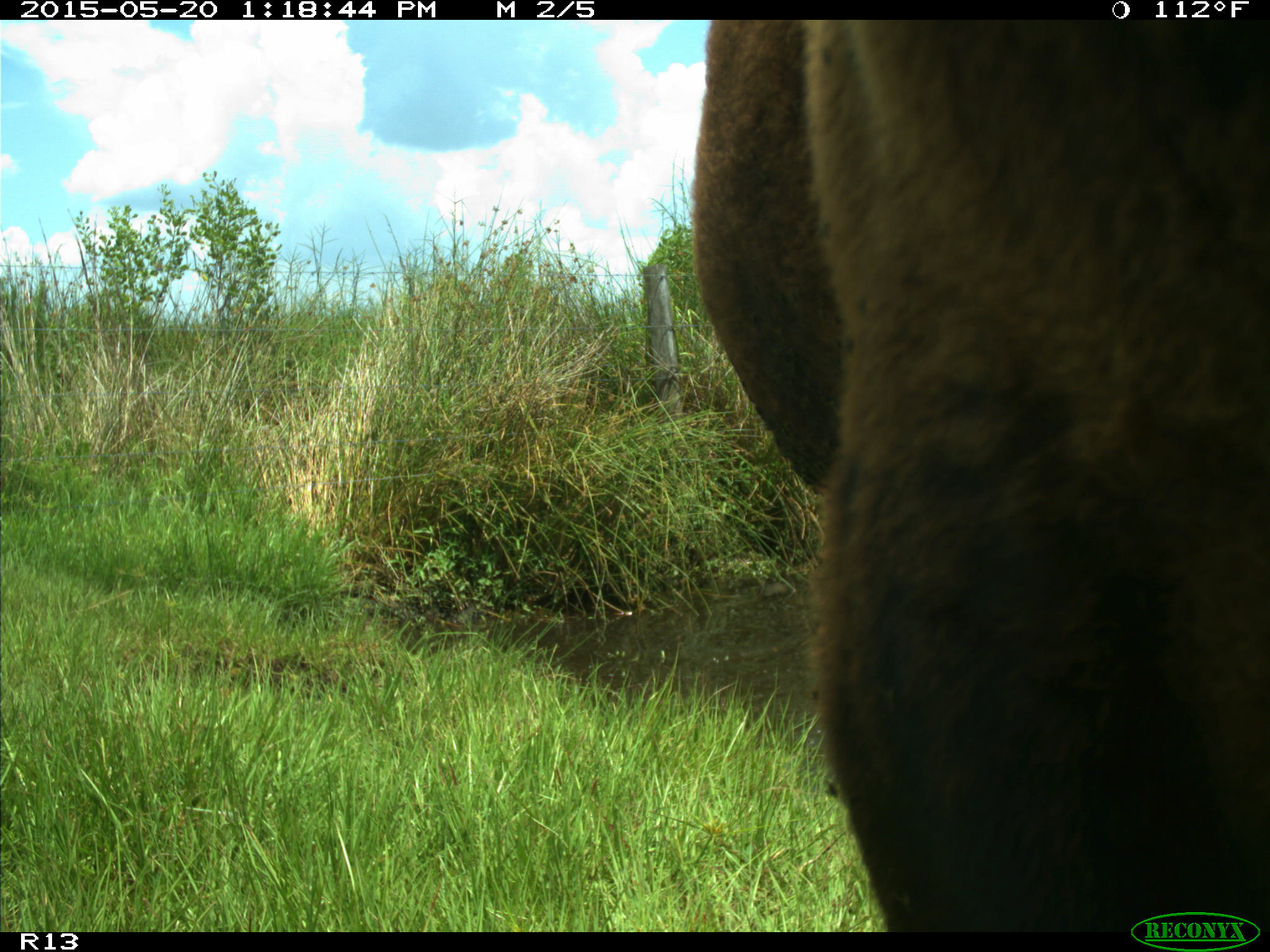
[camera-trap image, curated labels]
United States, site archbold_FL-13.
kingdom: Animalia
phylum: Chordata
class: Mammalia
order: Artiodactyla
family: Bovidae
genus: Bos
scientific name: Bos taurus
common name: domestic cow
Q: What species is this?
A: Bos taurus (domestic cow).